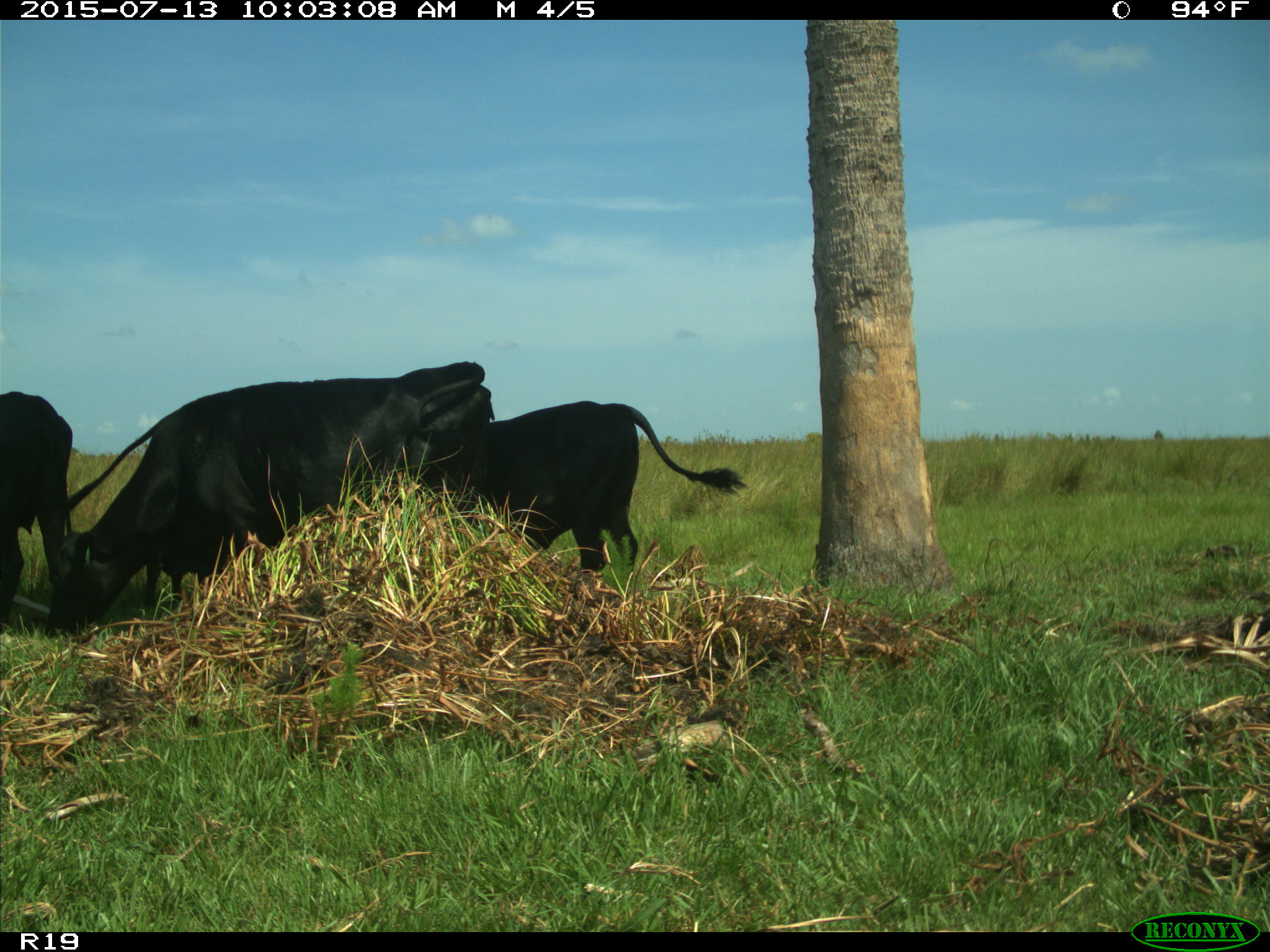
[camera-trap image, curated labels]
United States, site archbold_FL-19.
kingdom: Animalia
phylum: Chordata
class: Mammalia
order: Artiodactyla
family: Bovidae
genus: Bos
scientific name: Bos taurus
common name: domestic cow